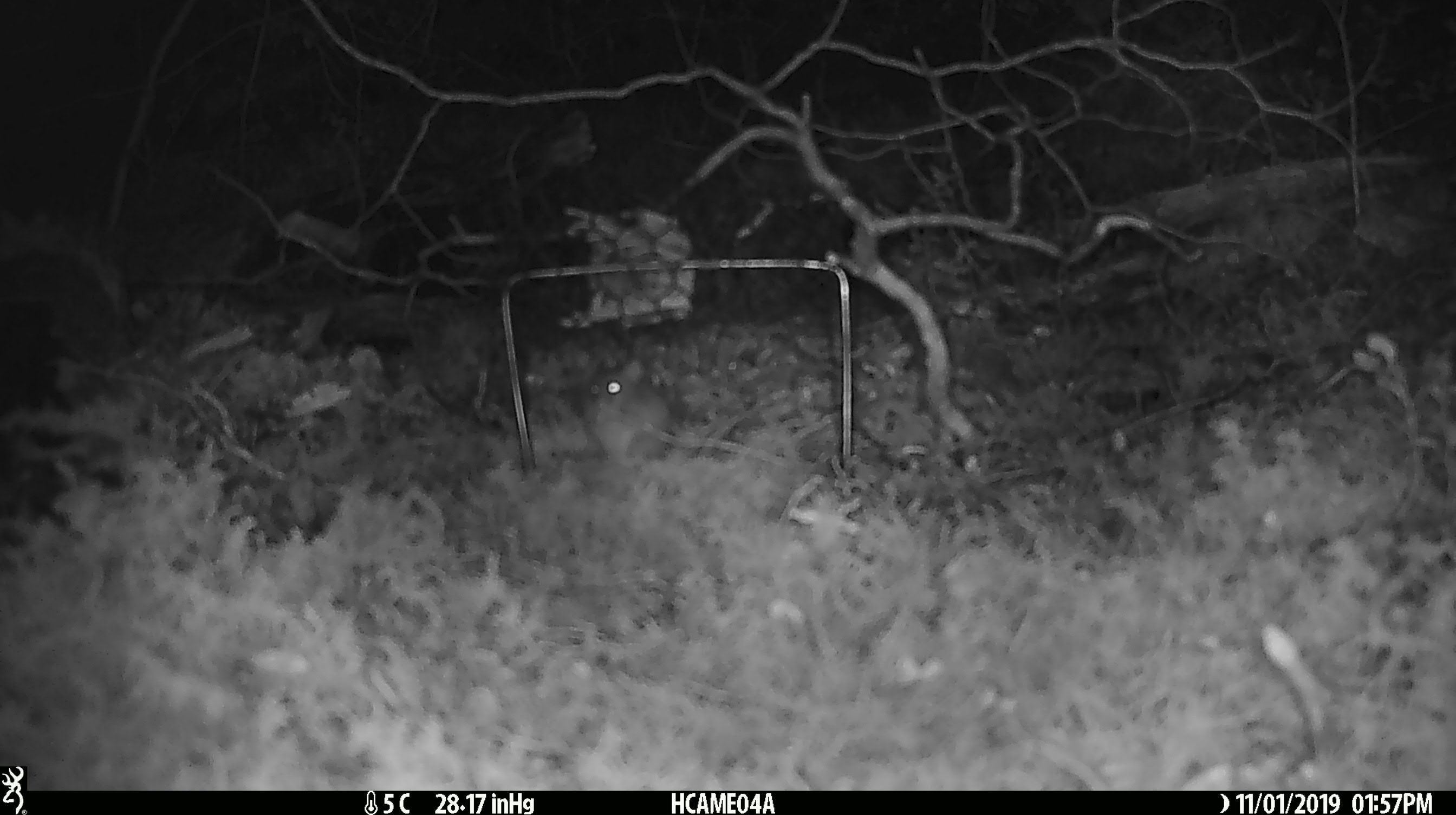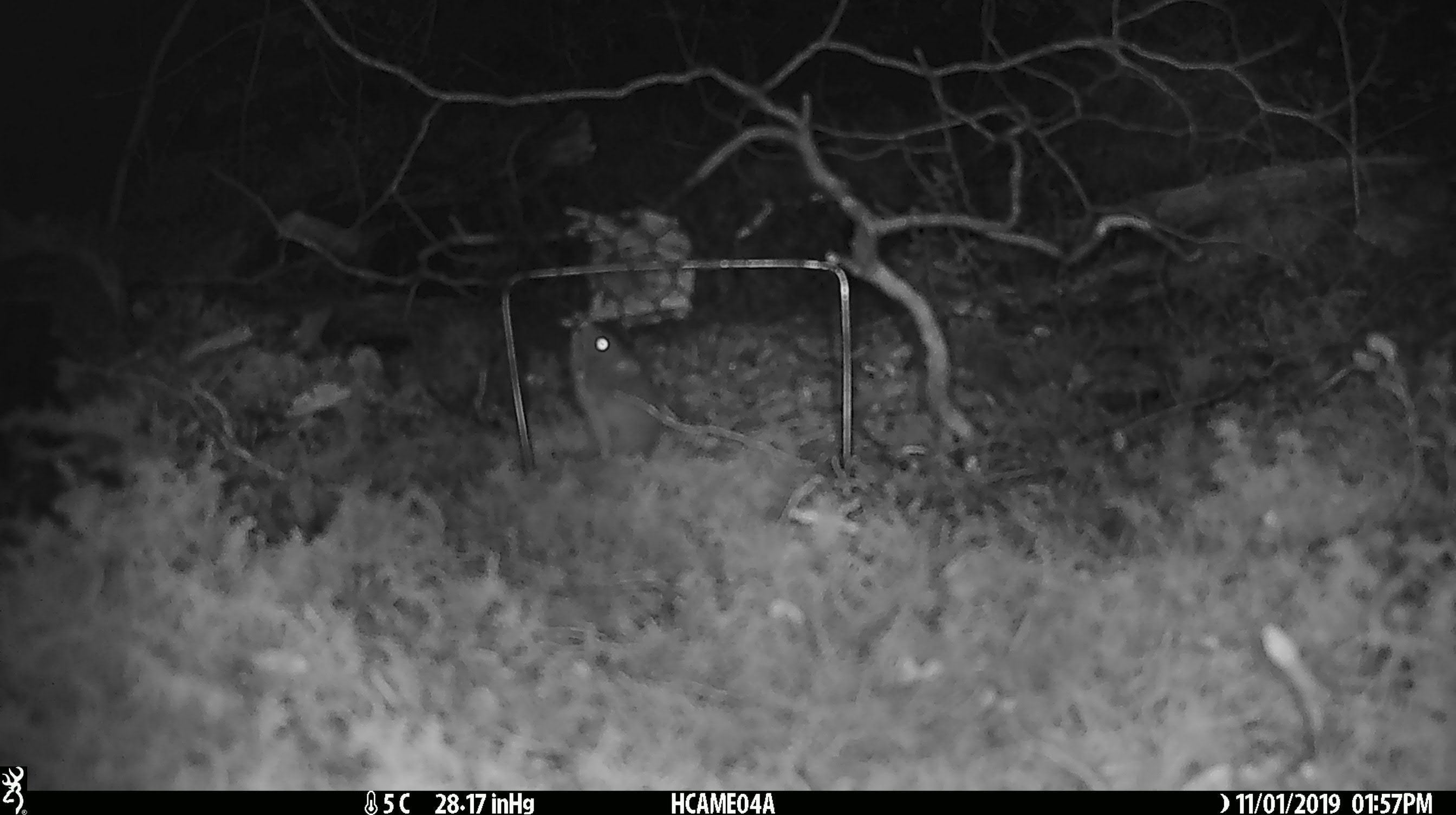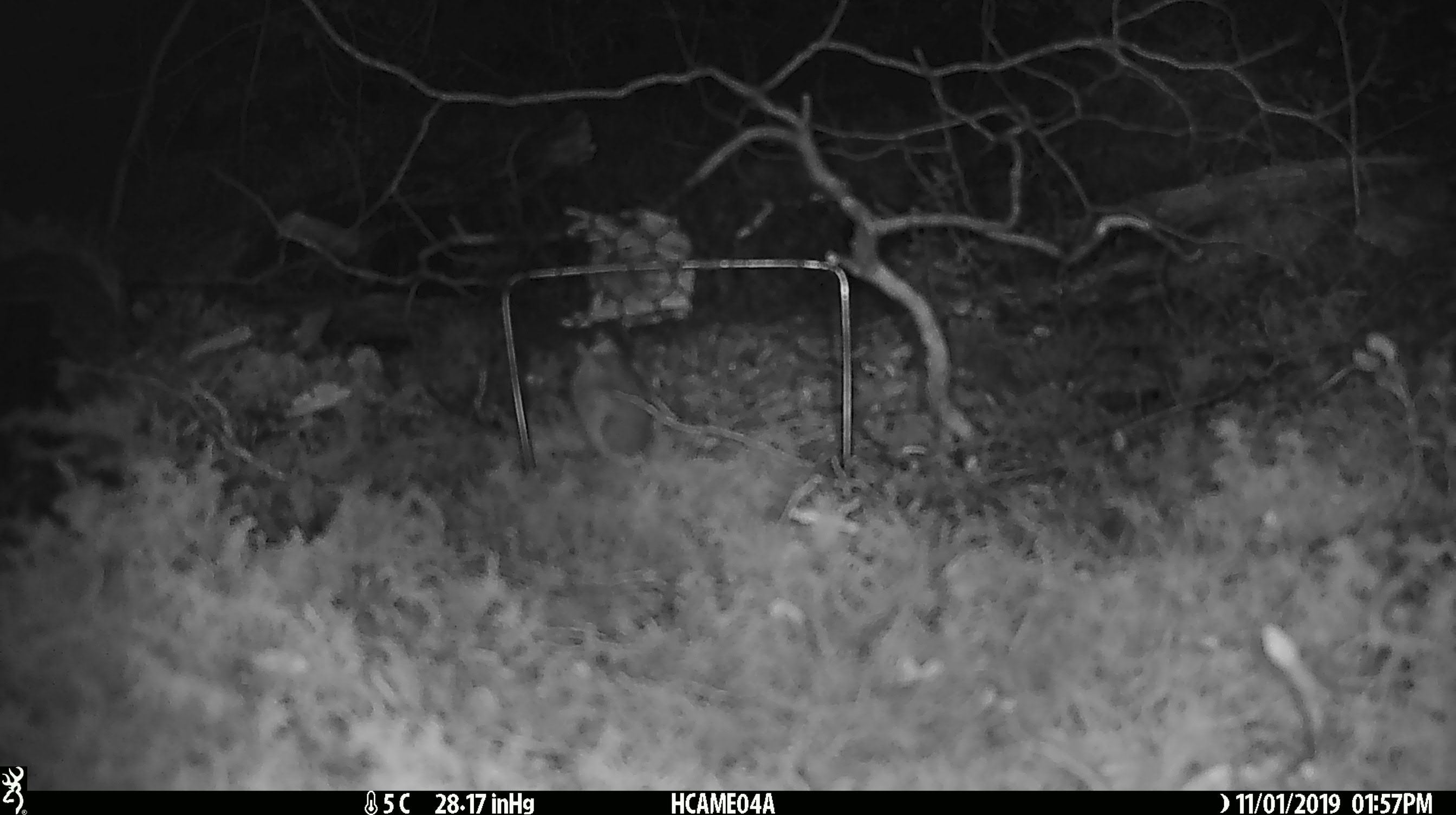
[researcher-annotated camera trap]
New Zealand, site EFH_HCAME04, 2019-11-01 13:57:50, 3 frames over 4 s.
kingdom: Animalia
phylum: Chordata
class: Mammalia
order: Rodentia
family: Muridae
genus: Mus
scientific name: Mus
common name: mouse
Mouse (Mus).